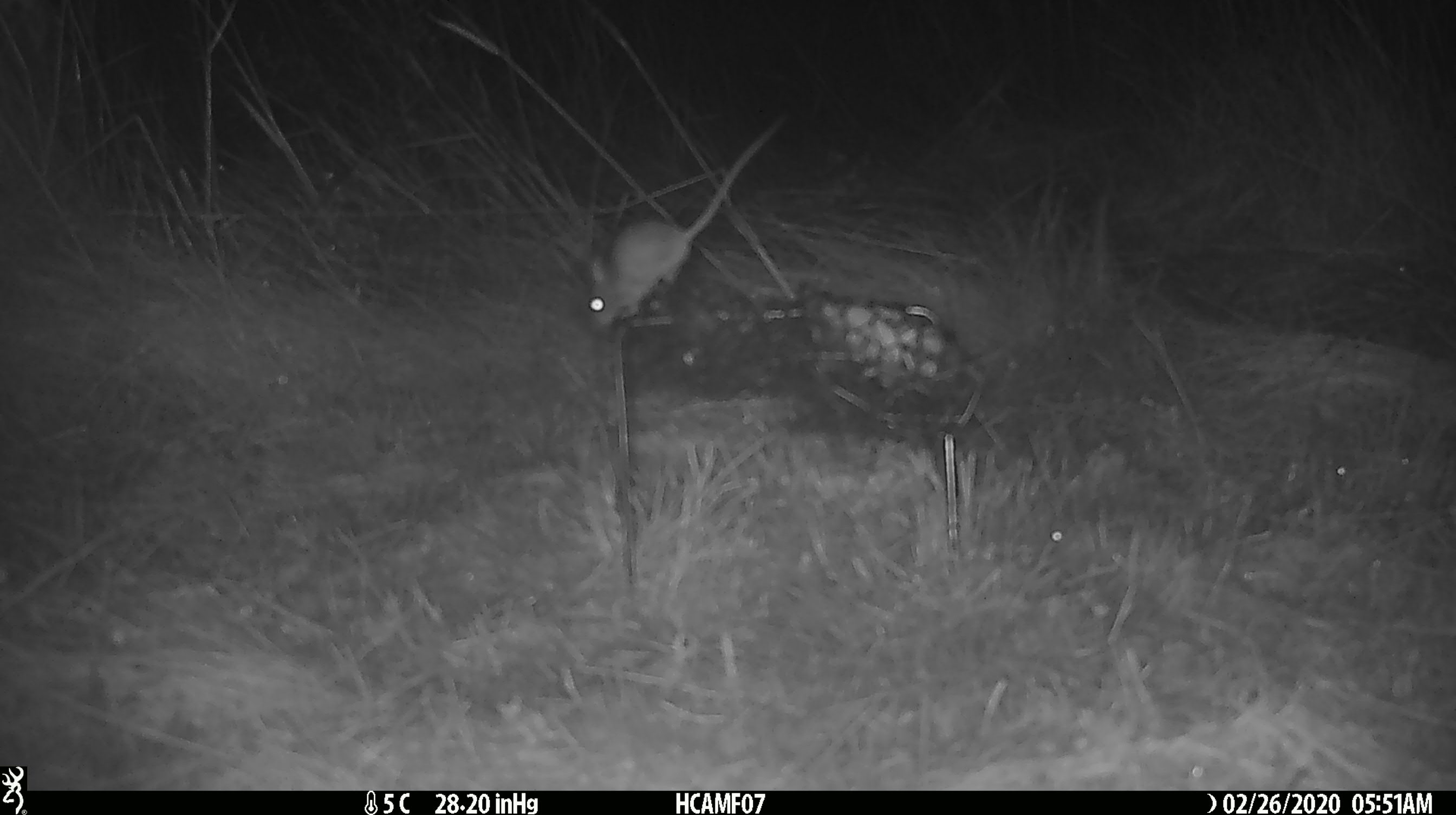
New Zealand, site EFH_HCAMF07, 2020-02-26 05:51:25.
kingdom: Animalia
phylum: Chordata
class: Mammalia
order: Rodentia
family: Muridae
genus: Mus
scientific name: Mus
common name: mouse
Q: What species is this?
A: Mouse (Mus).